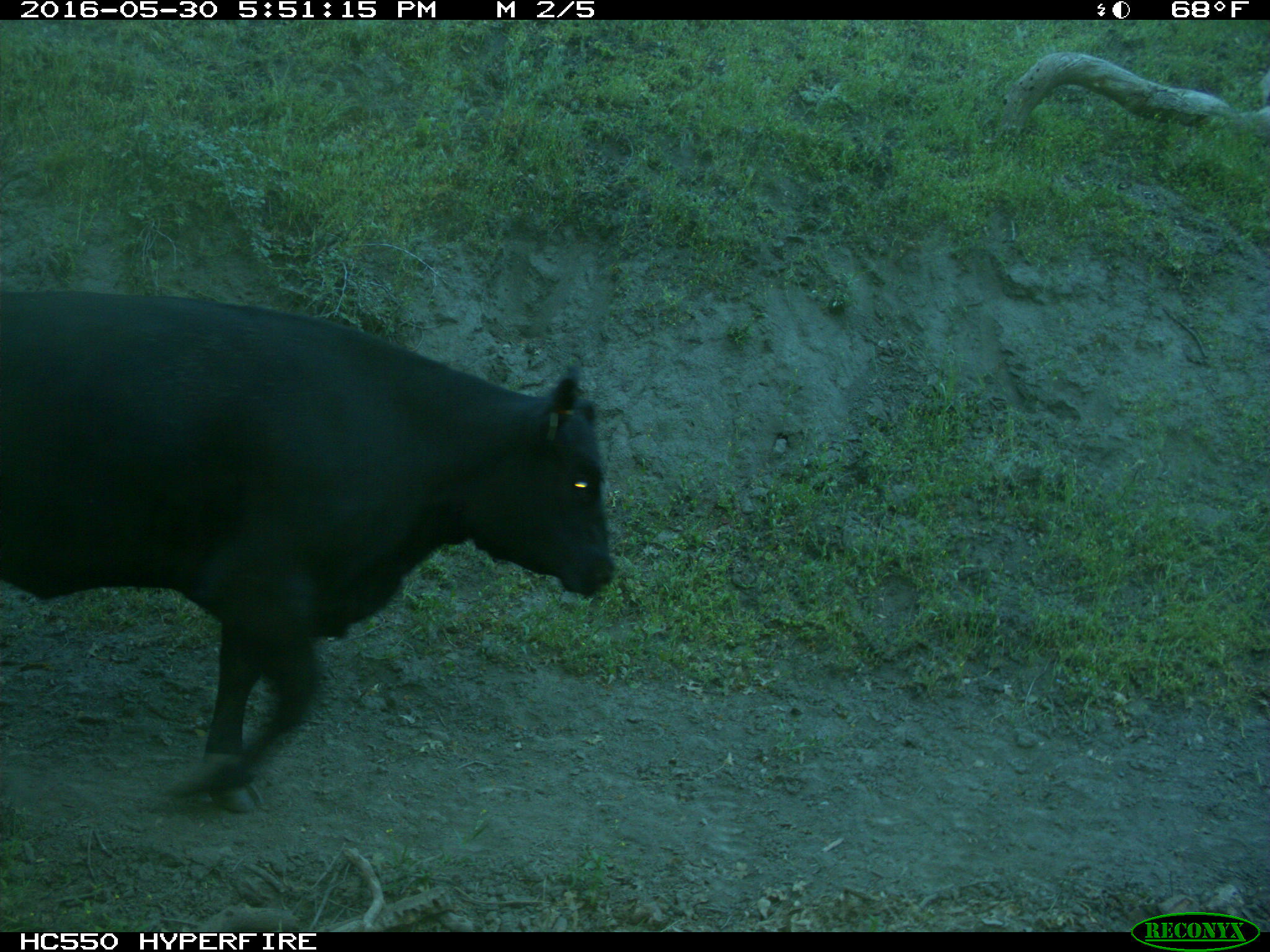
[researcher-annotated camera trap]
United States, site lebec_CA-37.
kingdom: Animalia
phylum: Chordata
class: Mammalia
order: Artiodactyla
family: Bovidae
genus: Bos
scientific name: Bos taurus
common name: domestic cow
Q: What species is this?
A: Bos taurus (domestic cow).